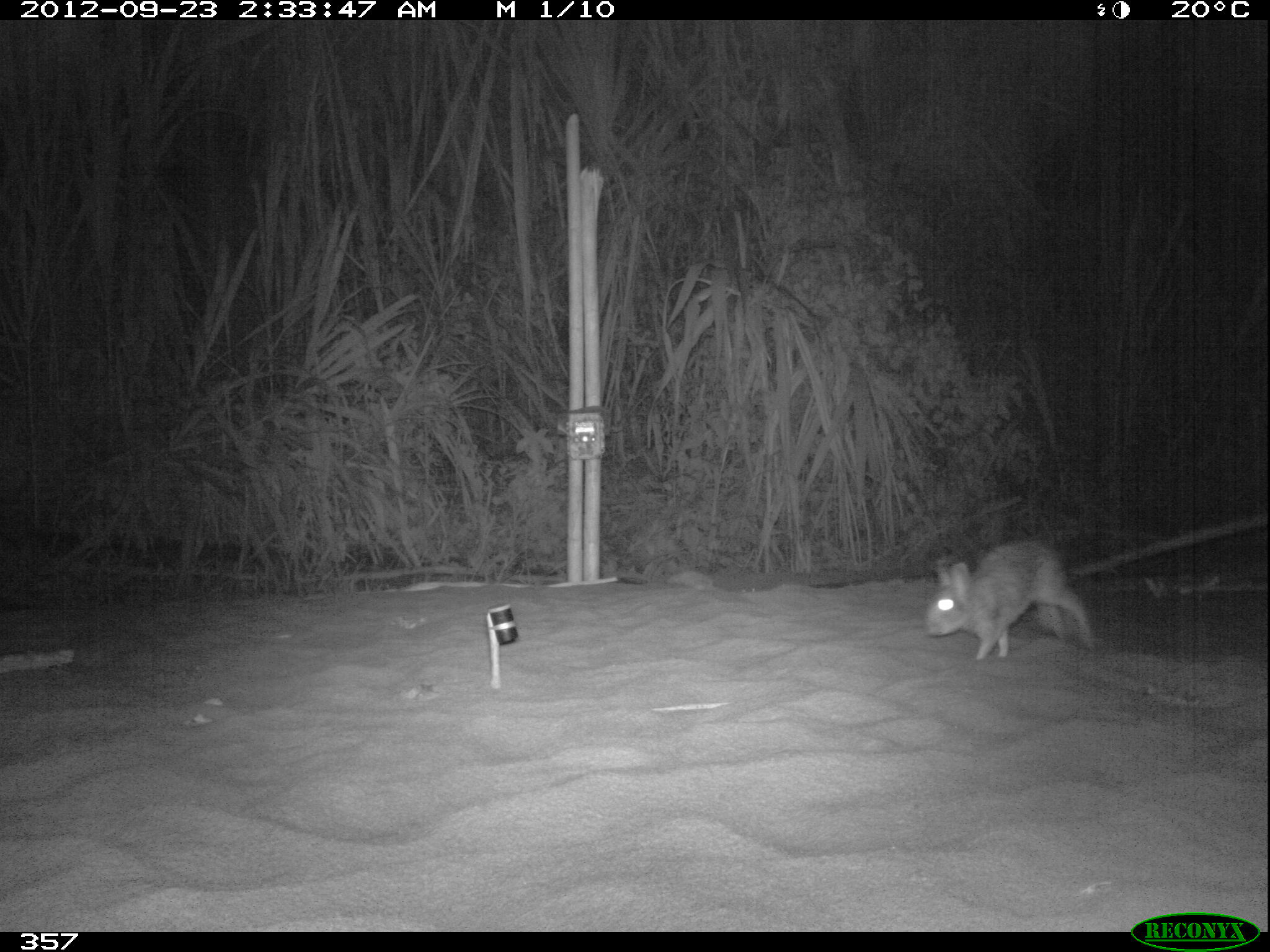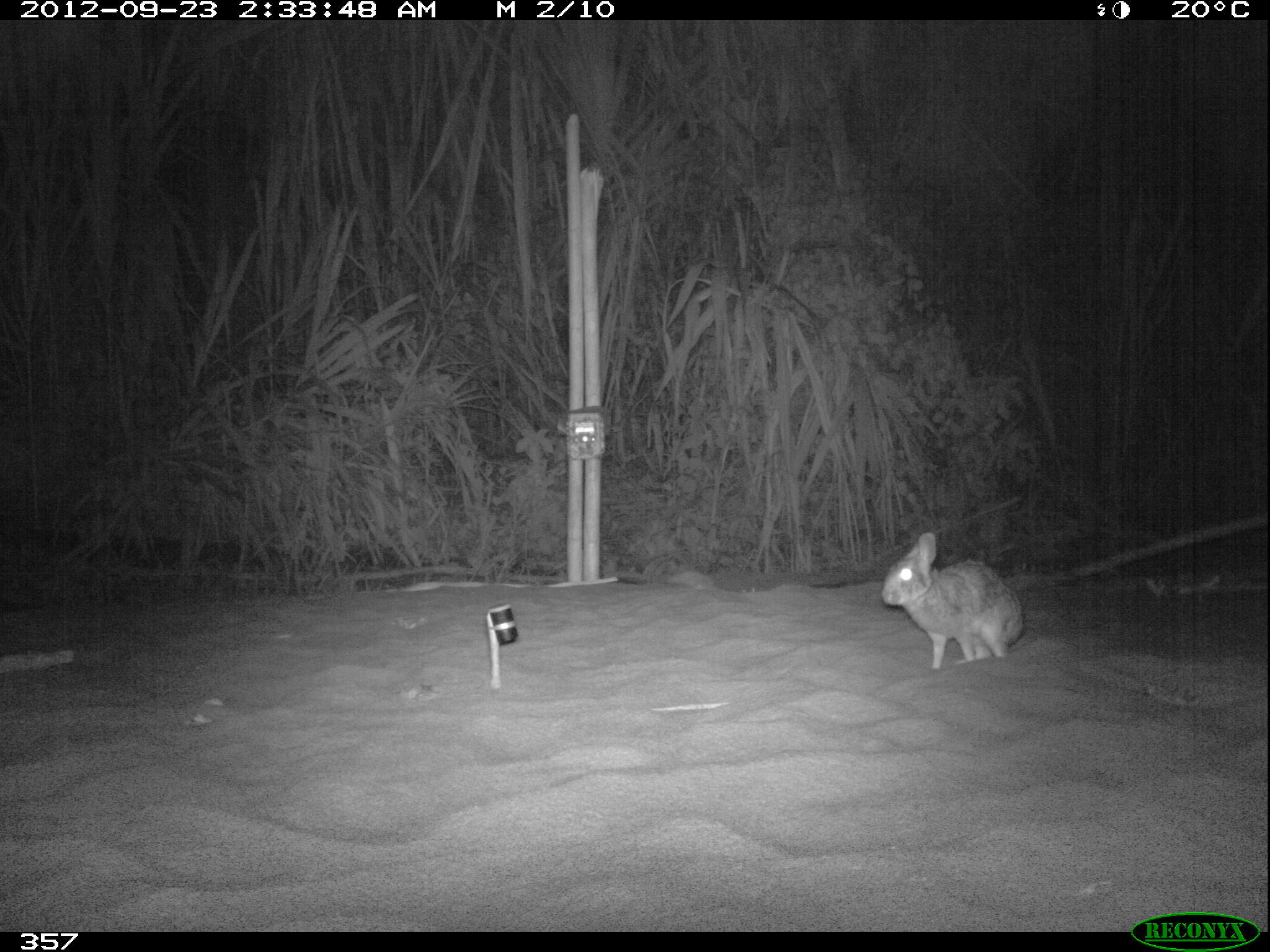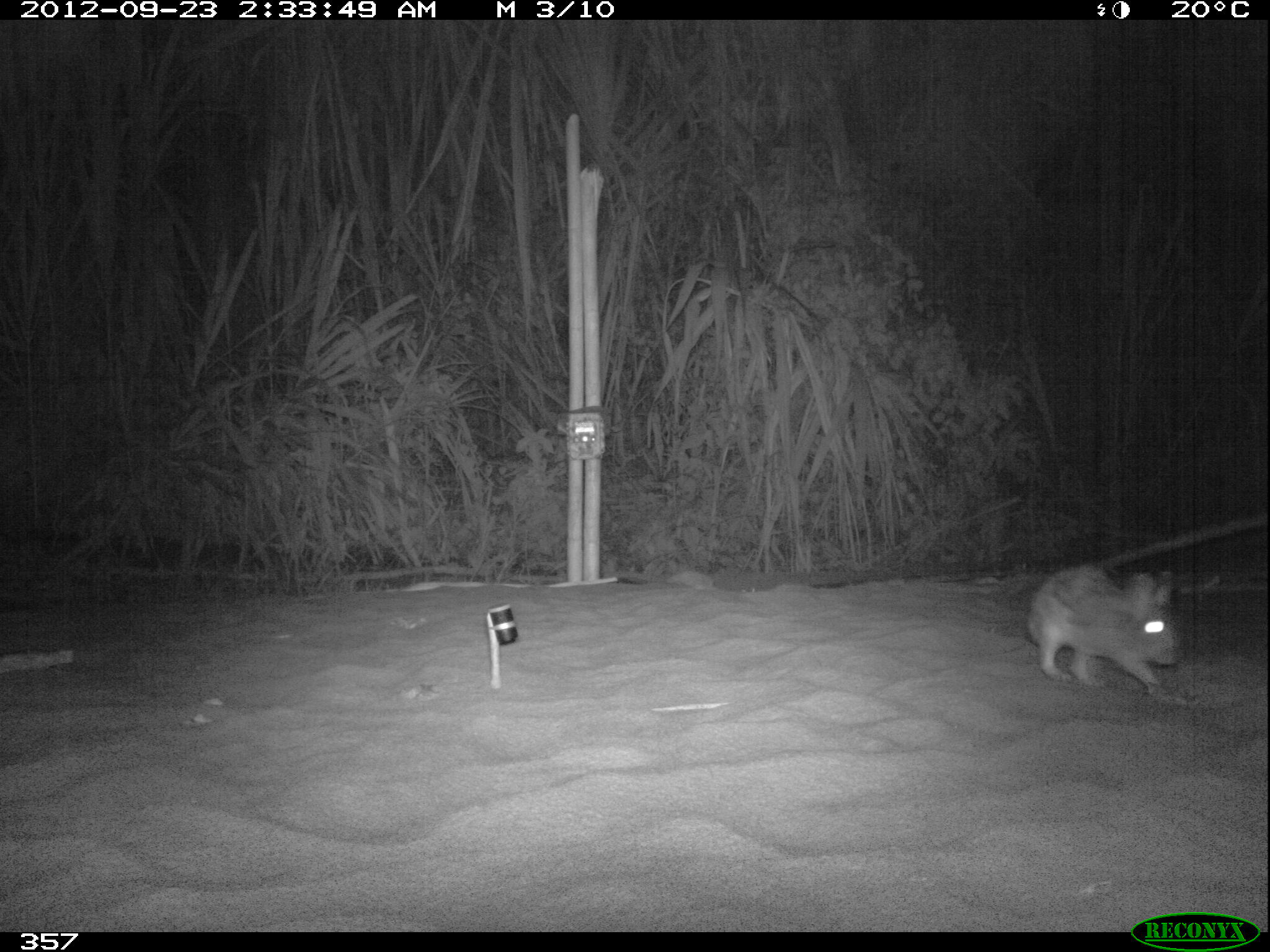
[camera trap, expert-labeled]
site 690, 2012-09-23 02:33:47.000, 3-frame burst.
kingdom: Animalia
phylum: Chordata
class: Mammalia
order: Lagomorpha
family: Leporidae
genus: Sylvilagus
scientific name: Sylvilagus brasiliensis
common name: tapeti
Sylvilagus brasiliensis (tapeti).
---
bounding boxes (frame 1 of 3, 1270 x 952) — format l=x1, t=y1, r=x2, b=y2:
sylvilagus brasiliensis: l=923, t=541, r=1087, b=658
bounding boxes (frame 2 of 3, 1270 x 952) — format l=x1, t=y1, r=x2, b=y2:
sylvilagus brasiliensis: l=880, t=529, r=1022, b=668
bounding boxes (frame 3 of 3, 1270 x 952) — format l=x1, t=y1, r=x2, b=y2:
sylvilagus brasiliensis: l=1027, t=565, r=1179, b=688